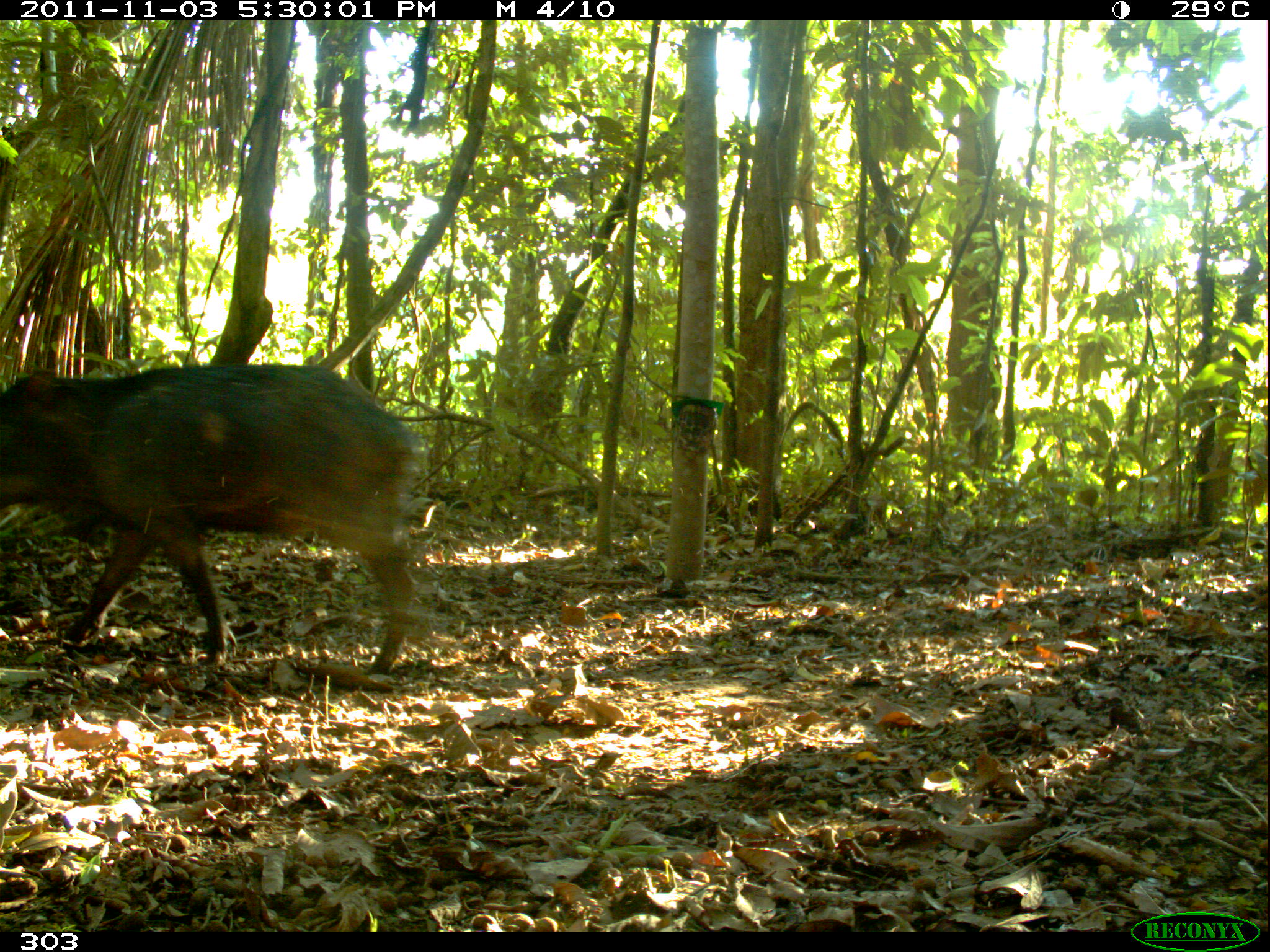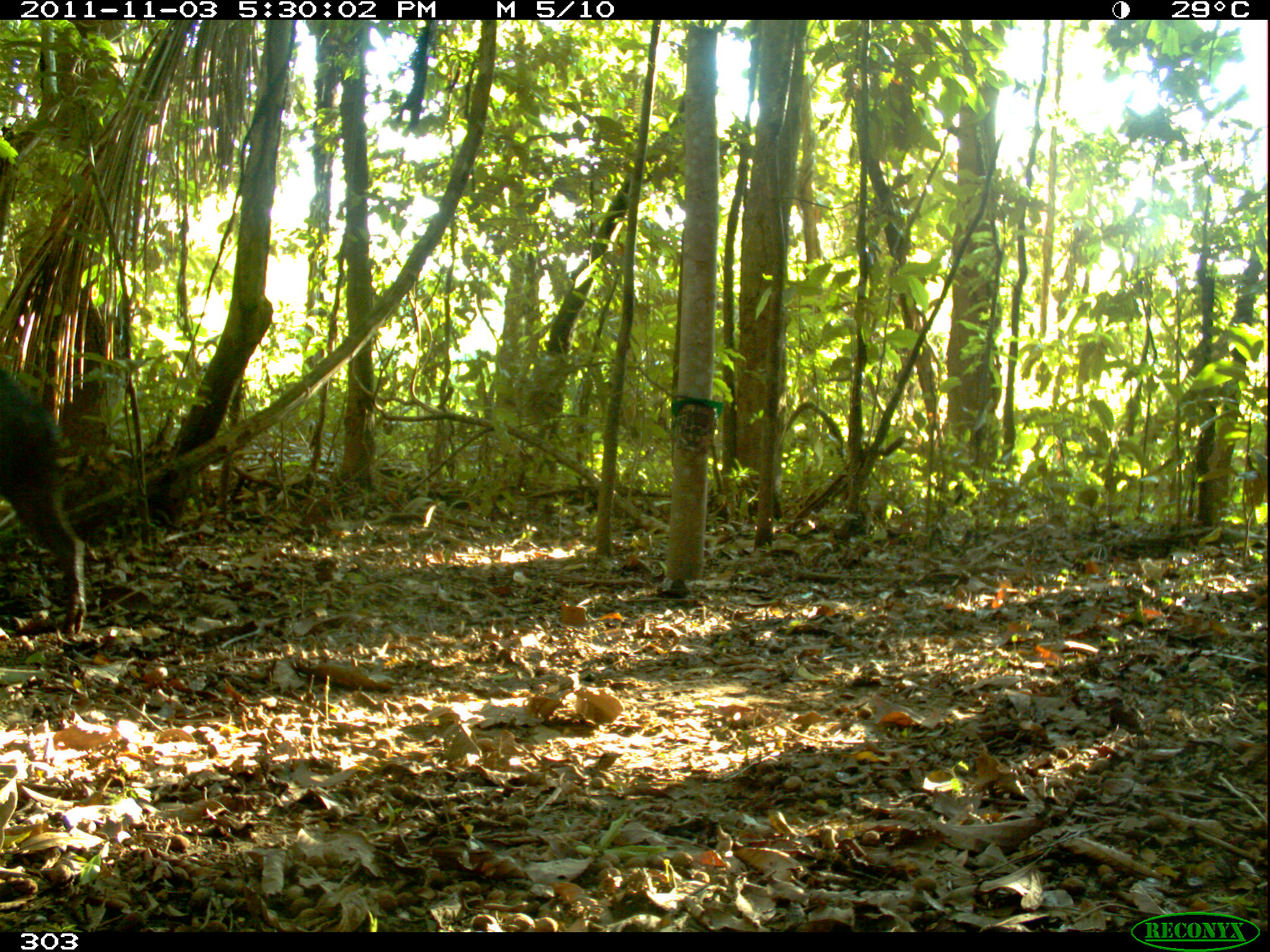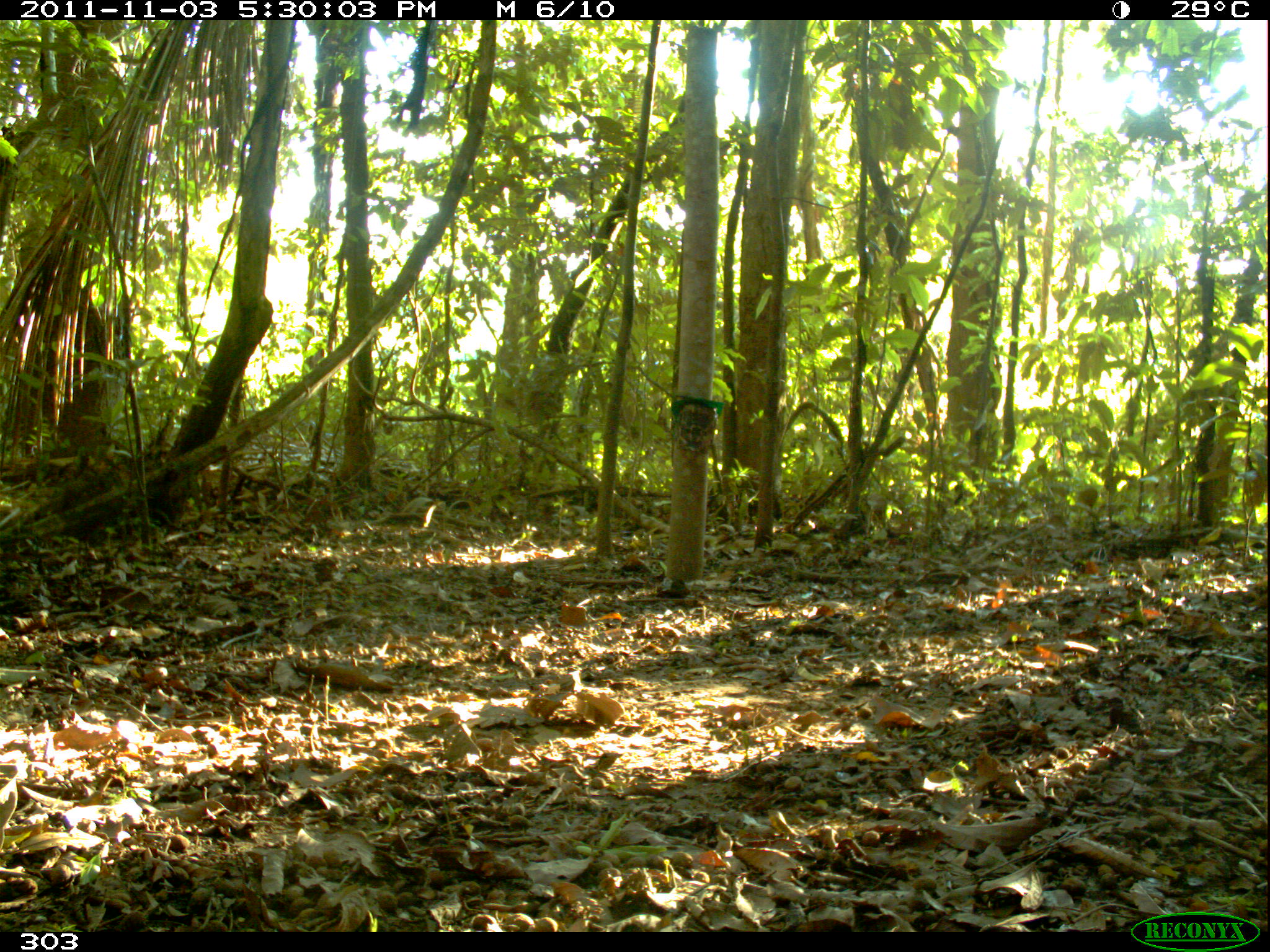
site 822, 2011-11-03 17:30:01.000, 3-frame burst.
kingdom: Animalia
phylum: Chordata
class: Mammalia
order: Artiodactyla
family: Tayassuidae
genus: Tayassu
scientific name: Tayassu pecari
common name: white-lipped peccary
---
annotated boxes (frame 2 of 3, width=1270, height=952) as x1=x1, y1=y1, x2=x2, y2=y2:
tayassu pecari: x1=0, y1=367, x2=89, y2=630